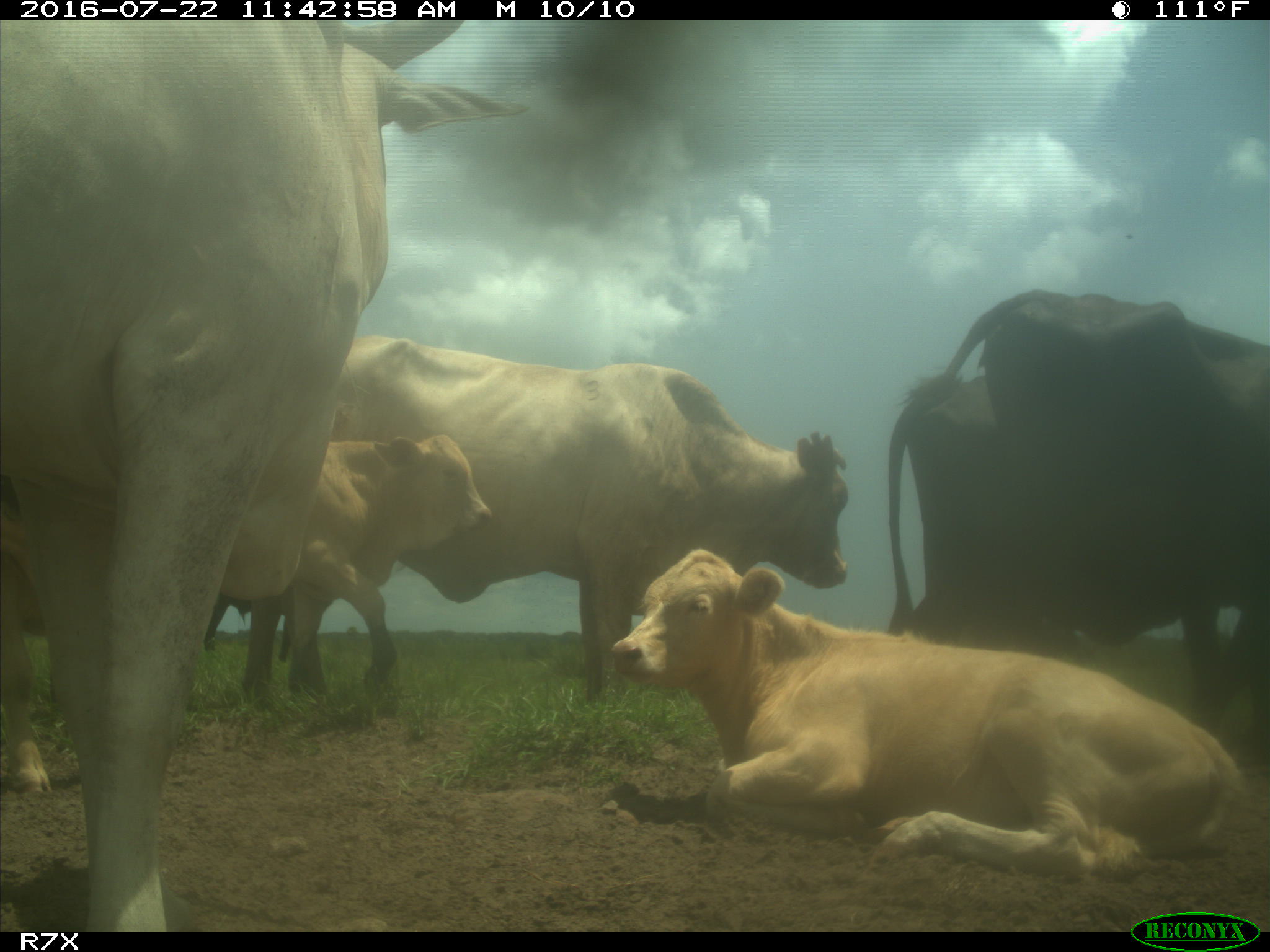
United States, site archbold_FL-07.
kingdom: Animalia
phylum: Chordata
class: Mammalia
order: Artiodactyla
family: Bovidae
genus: Bos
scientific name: Bos taurus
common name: domestic cow